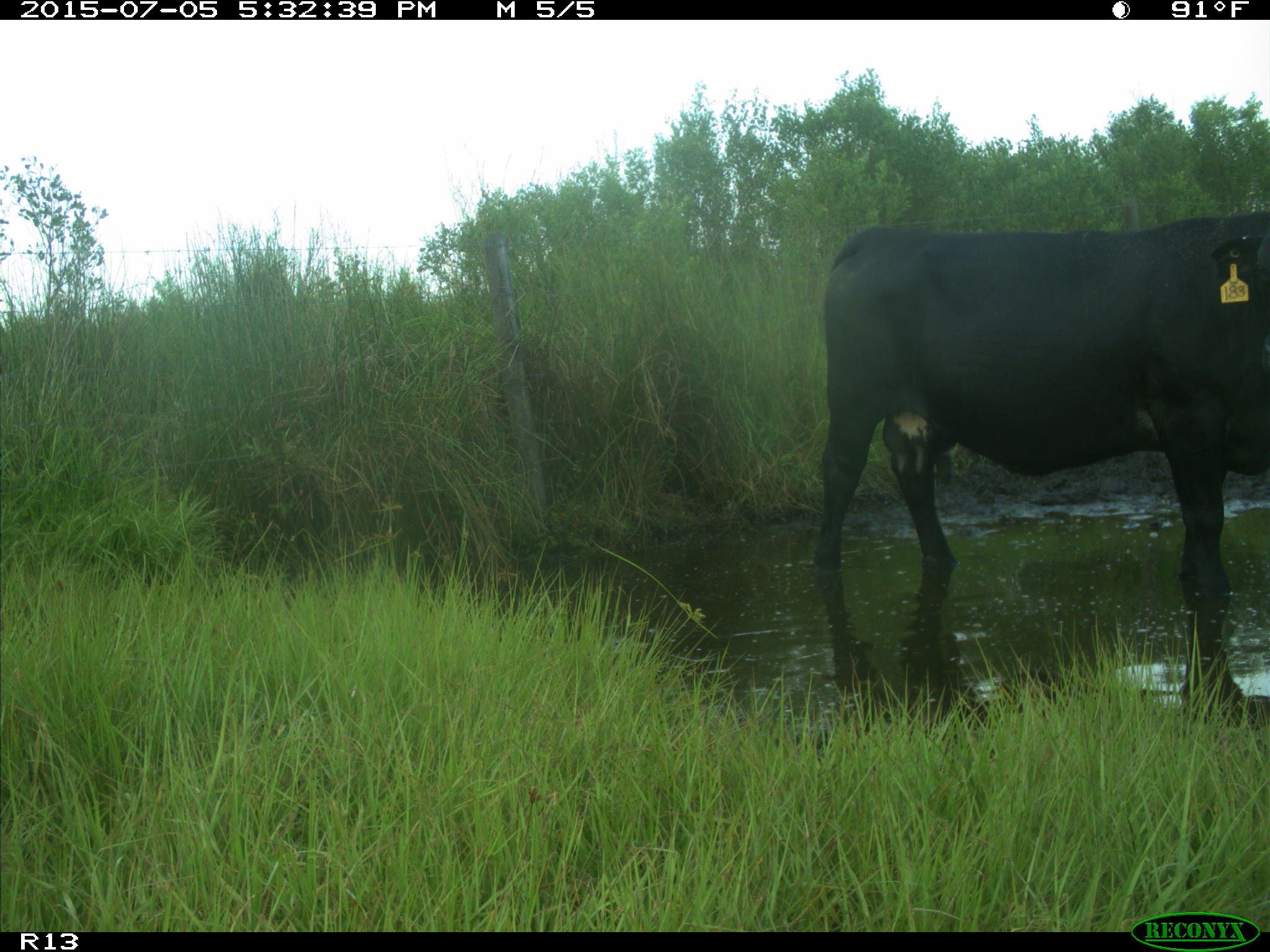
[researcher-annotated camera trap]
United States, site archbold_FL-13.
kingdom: Animalia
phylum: Chordata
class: Mammalia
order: Artiodactyla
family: Bovidae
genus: Bos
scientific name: Bos taurus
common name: domestic cow